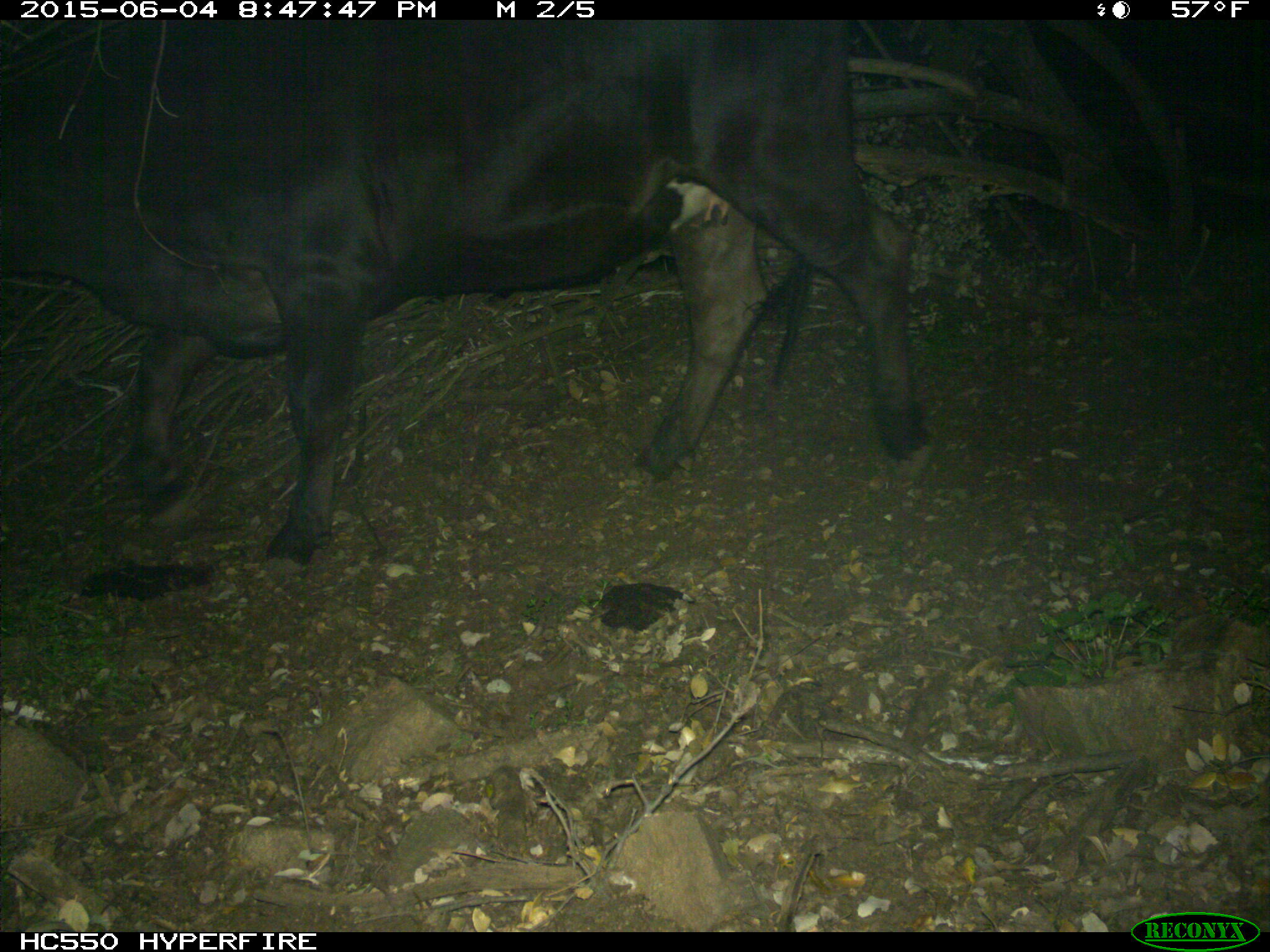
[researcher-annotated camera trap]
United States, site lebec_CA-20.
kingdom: Animalia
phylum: Chordata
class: Mammalia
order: Artiodactyla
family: Bovidae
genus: Bos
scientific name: Bos taurus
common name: domestic cow